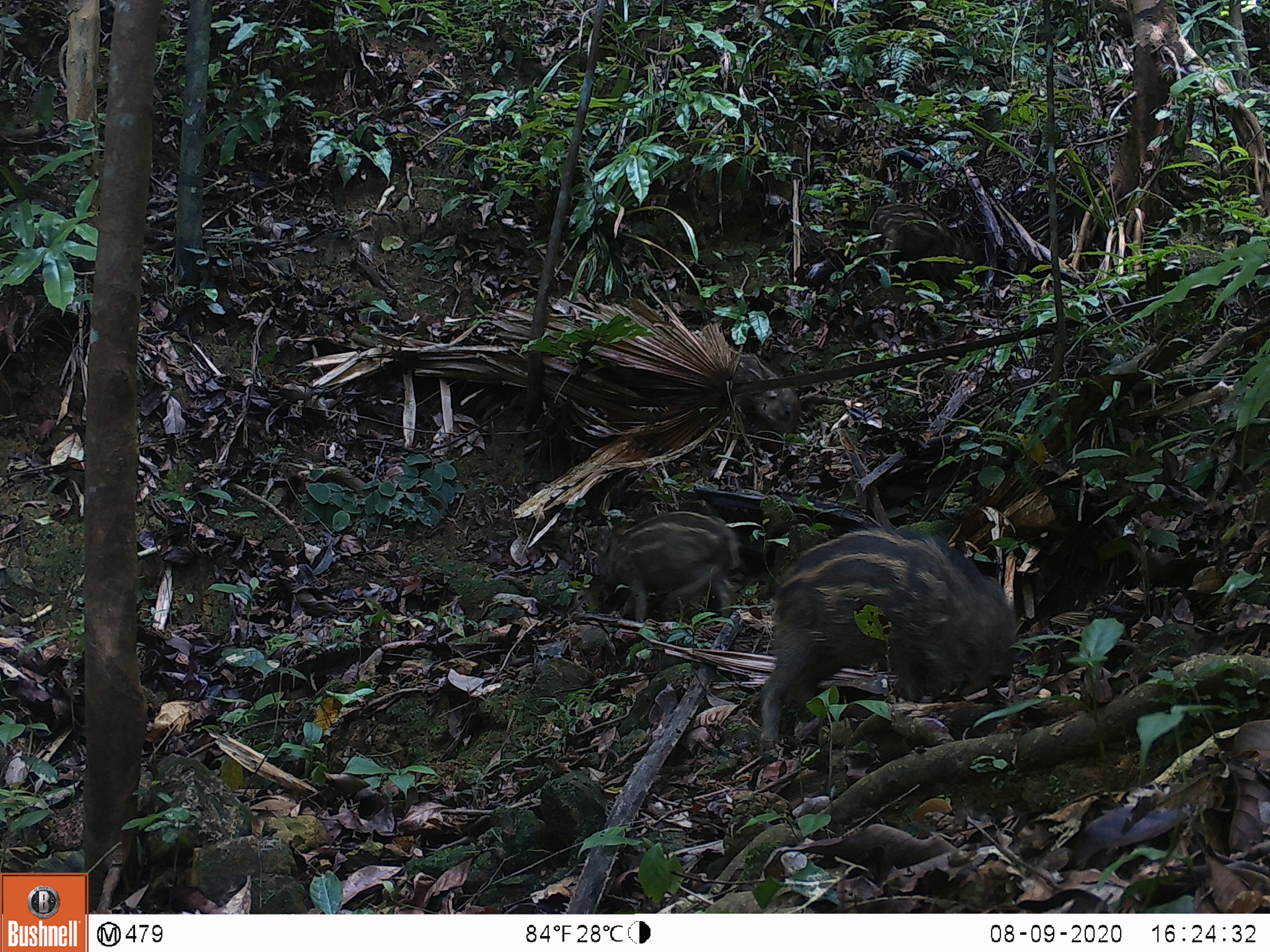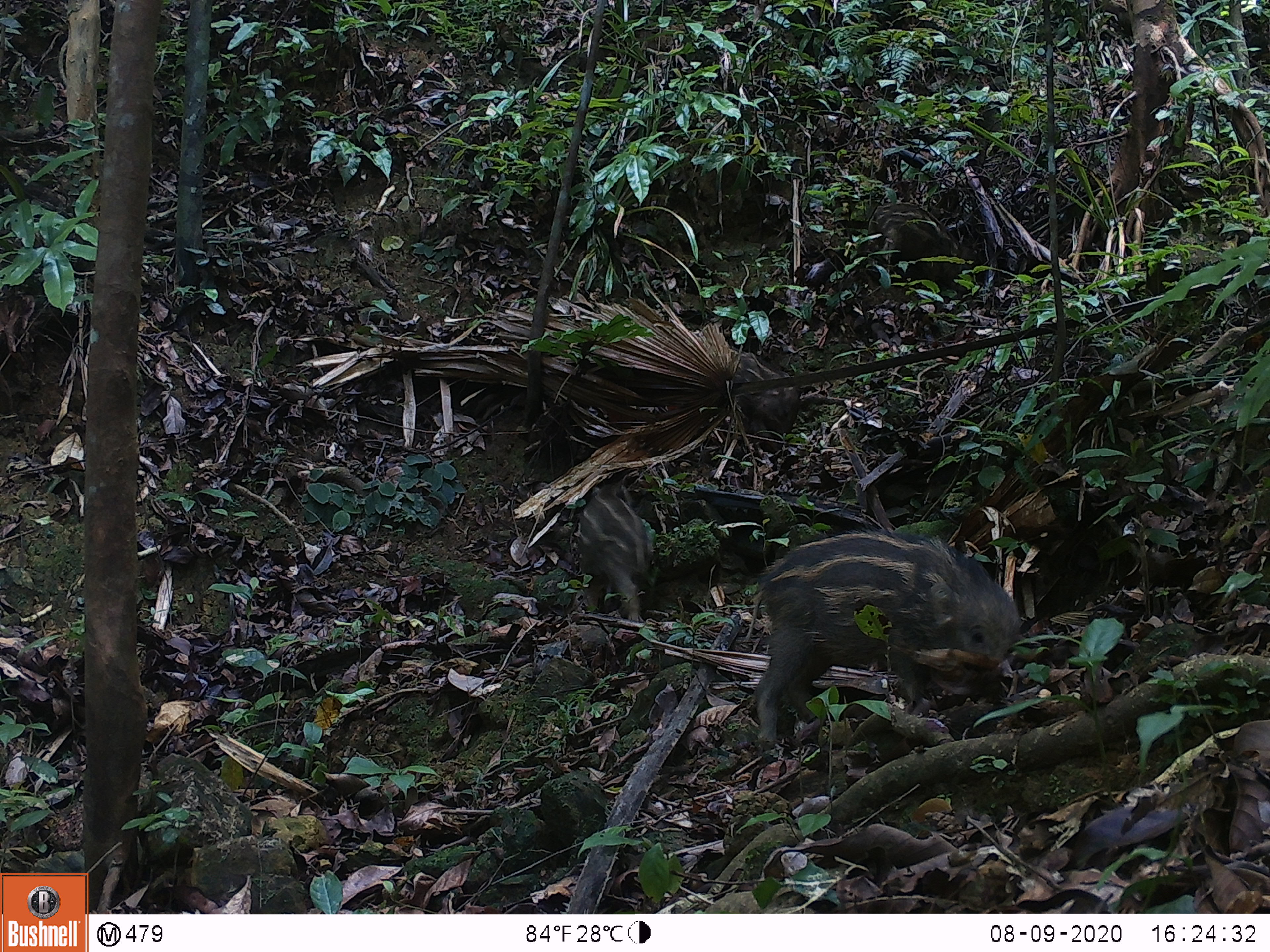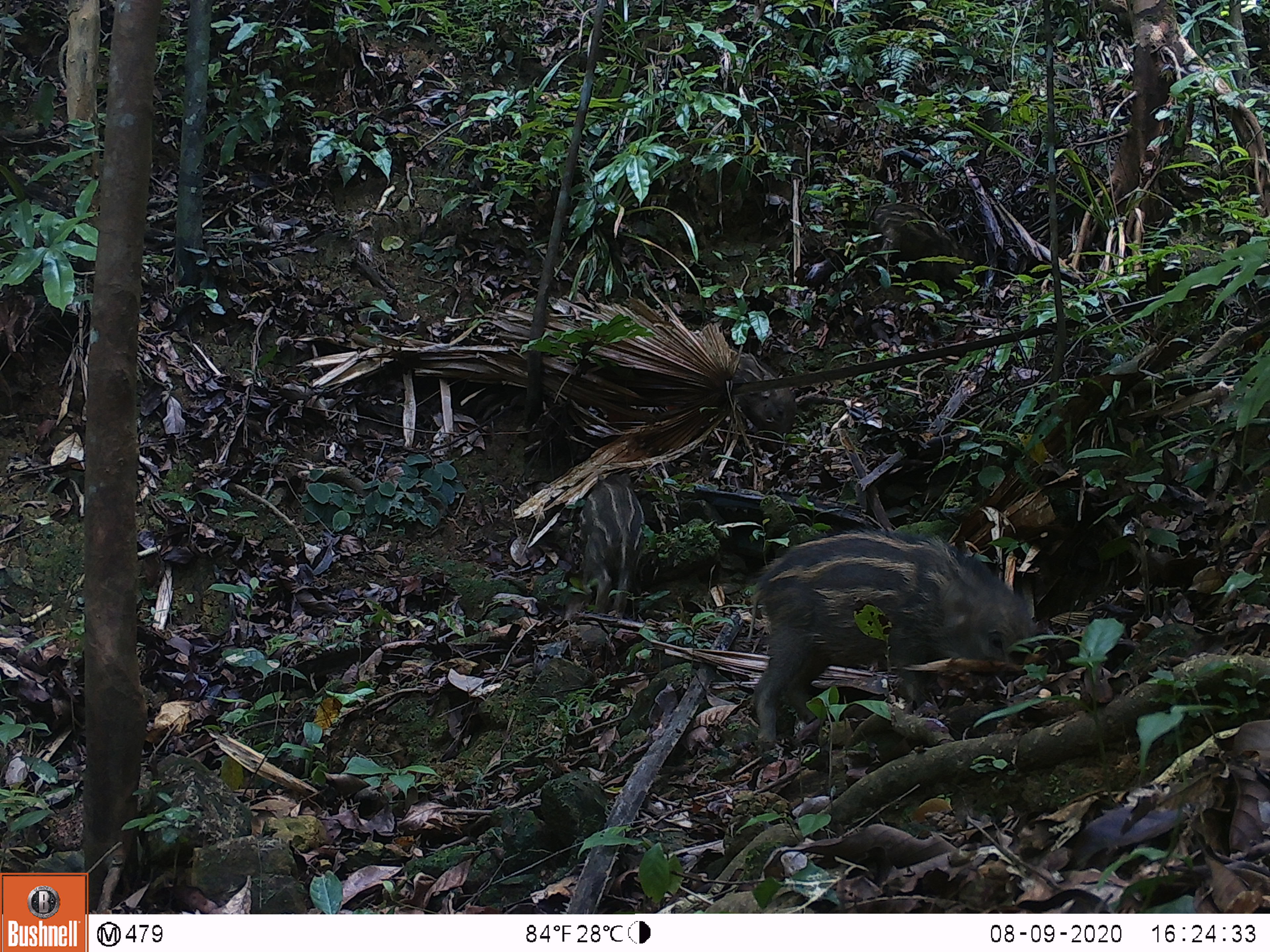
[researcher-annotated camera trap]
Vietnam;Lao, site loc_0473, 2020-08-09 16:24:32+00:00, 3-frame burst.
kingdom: Animalia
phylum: Chordata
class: Mammalia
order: Artiodactyla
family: Suidae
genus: Sus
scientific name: Sus scrofa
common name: eurasian wild pig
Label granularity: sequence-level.